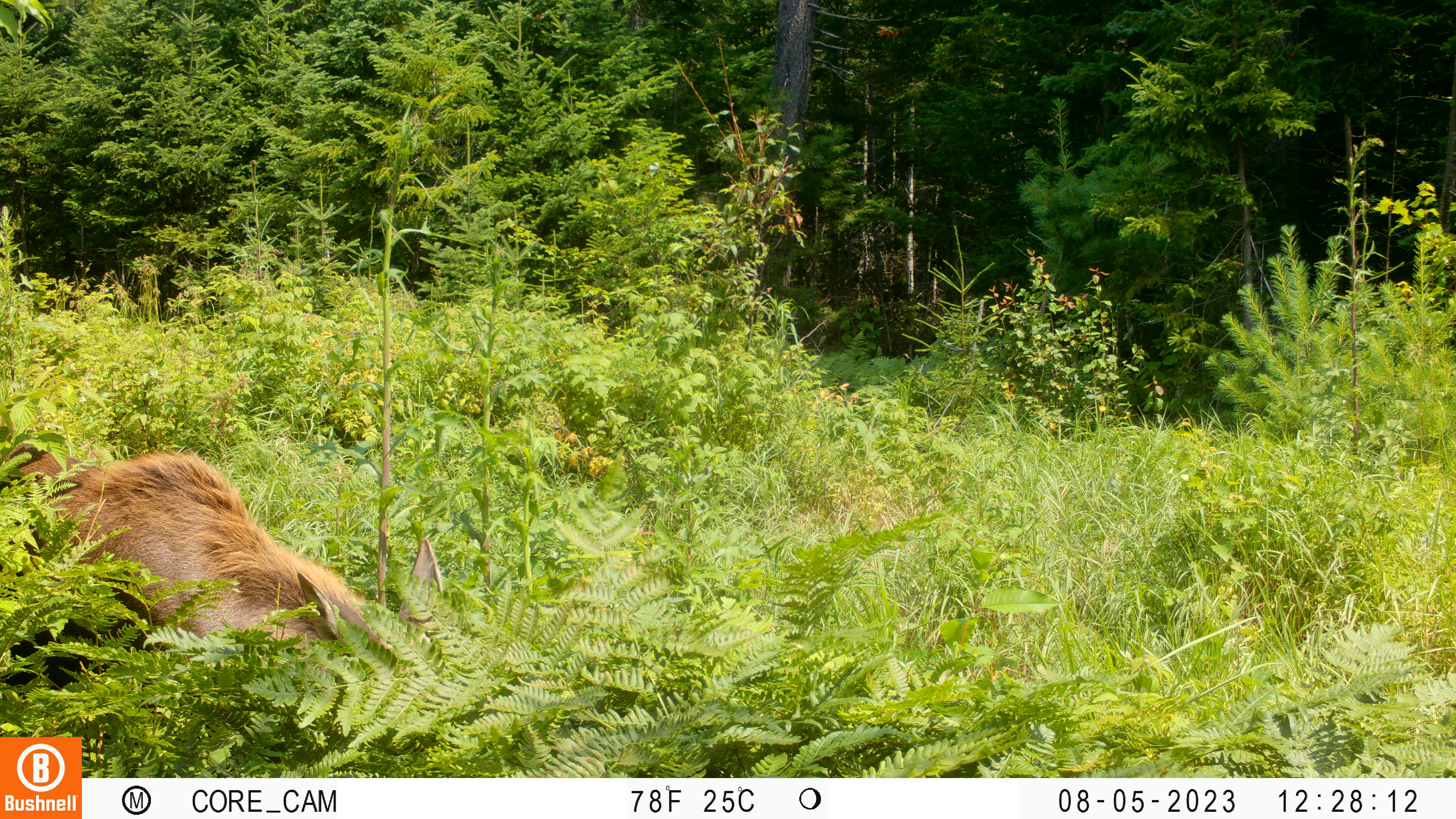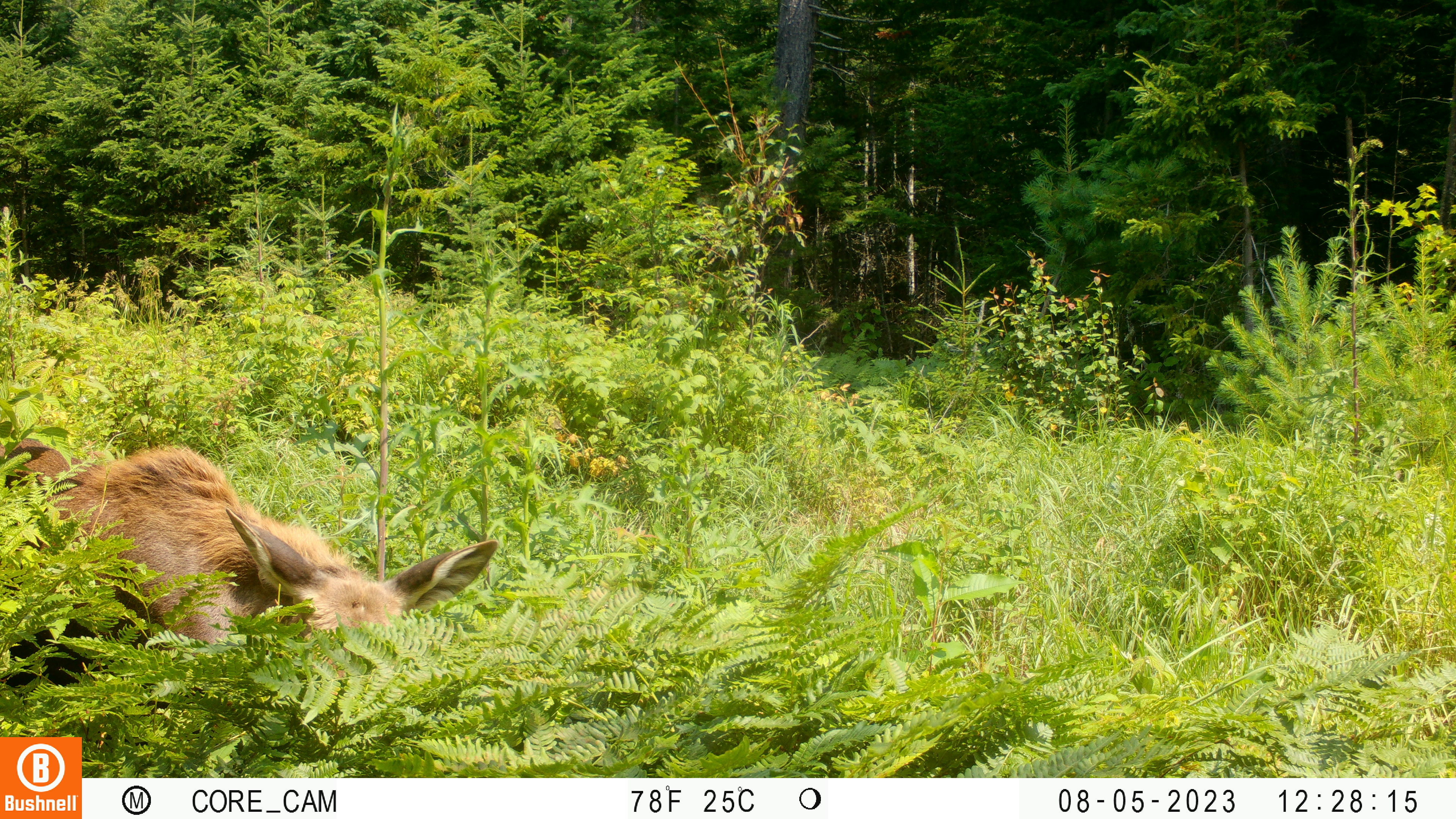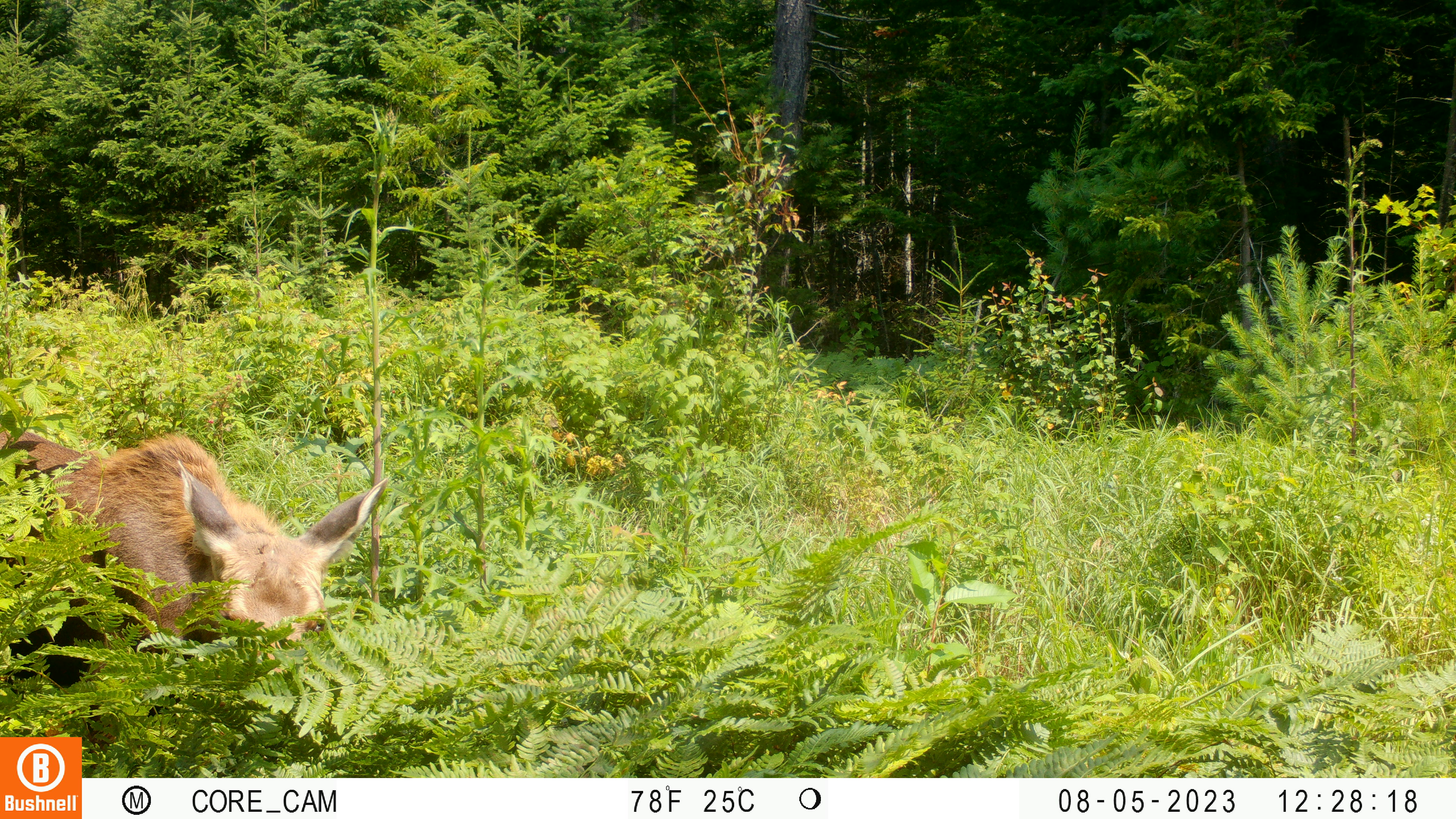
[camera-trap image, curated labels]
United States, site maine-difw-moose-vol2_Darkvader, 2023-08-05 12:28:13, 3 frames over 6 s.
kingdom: Animalia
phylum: Chordata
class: Mammalia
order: Artiodactyla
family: Cervidae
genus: Alces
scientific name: Alces alces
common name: moose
Moose (Alces alces).